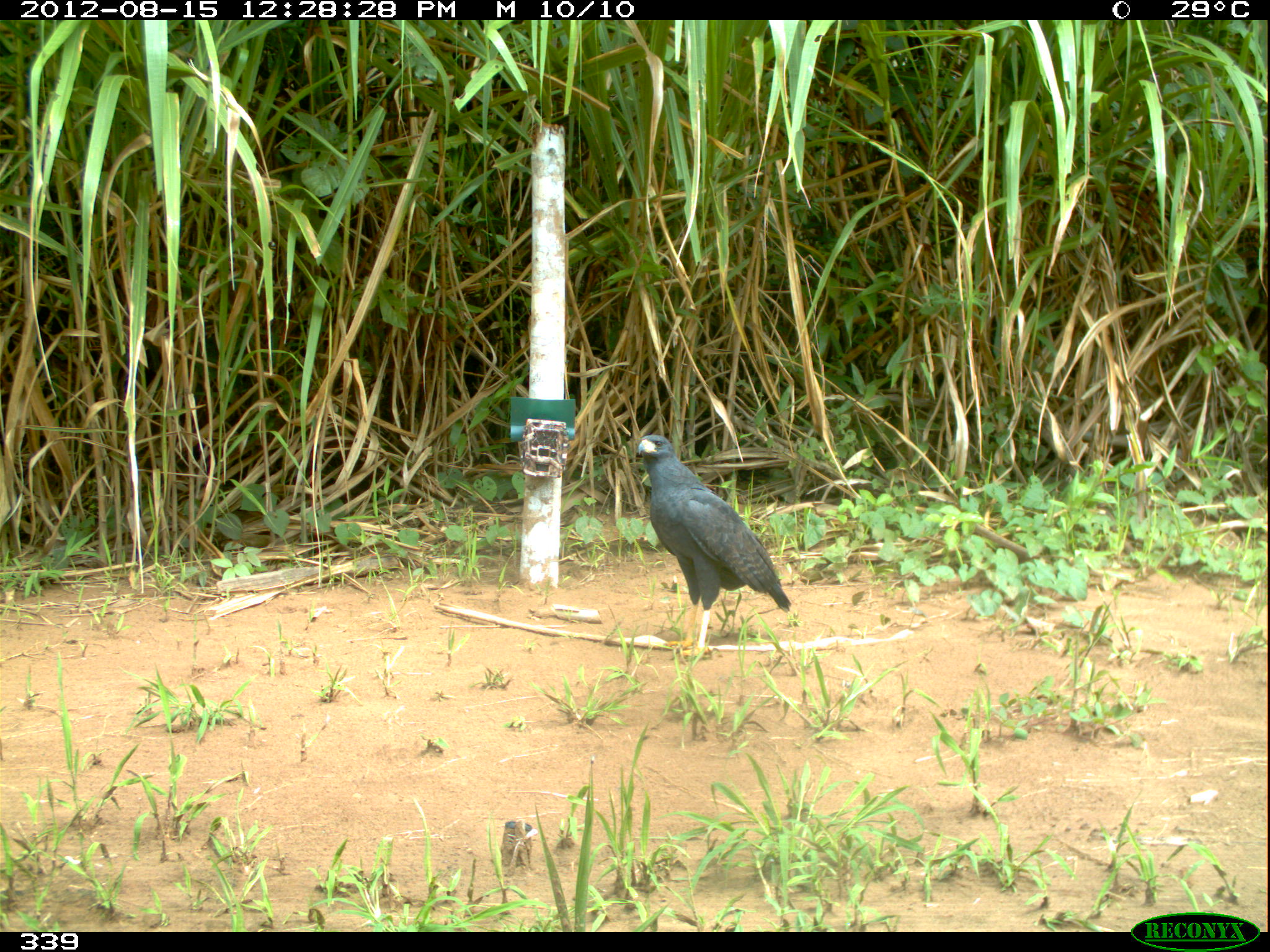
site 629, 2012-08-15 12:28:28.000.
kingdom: Animalia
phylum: Chordata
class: Aves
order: Accipitriformes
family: Accipitridae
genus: Buteogallus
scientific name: Buteogallus urubitinga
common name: great black hawk